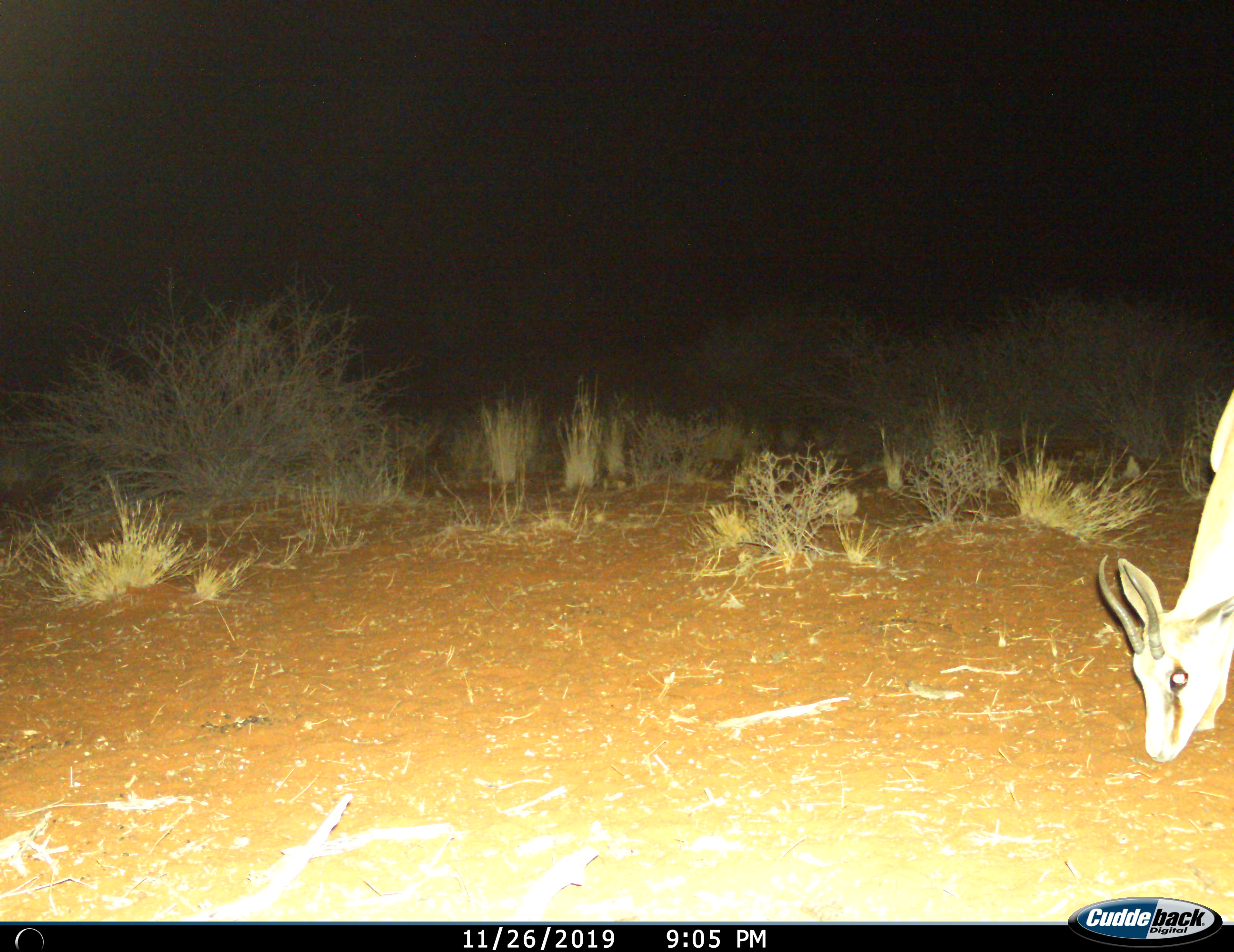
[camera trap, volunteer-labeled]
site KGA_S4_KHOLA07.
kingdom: Animalia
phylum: Chordata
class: Mammalia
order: Artiodactyla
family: Bovidae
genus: Antidorcas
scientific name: Antidorcas marsupialis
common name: springbok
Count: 1.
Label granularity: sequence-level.